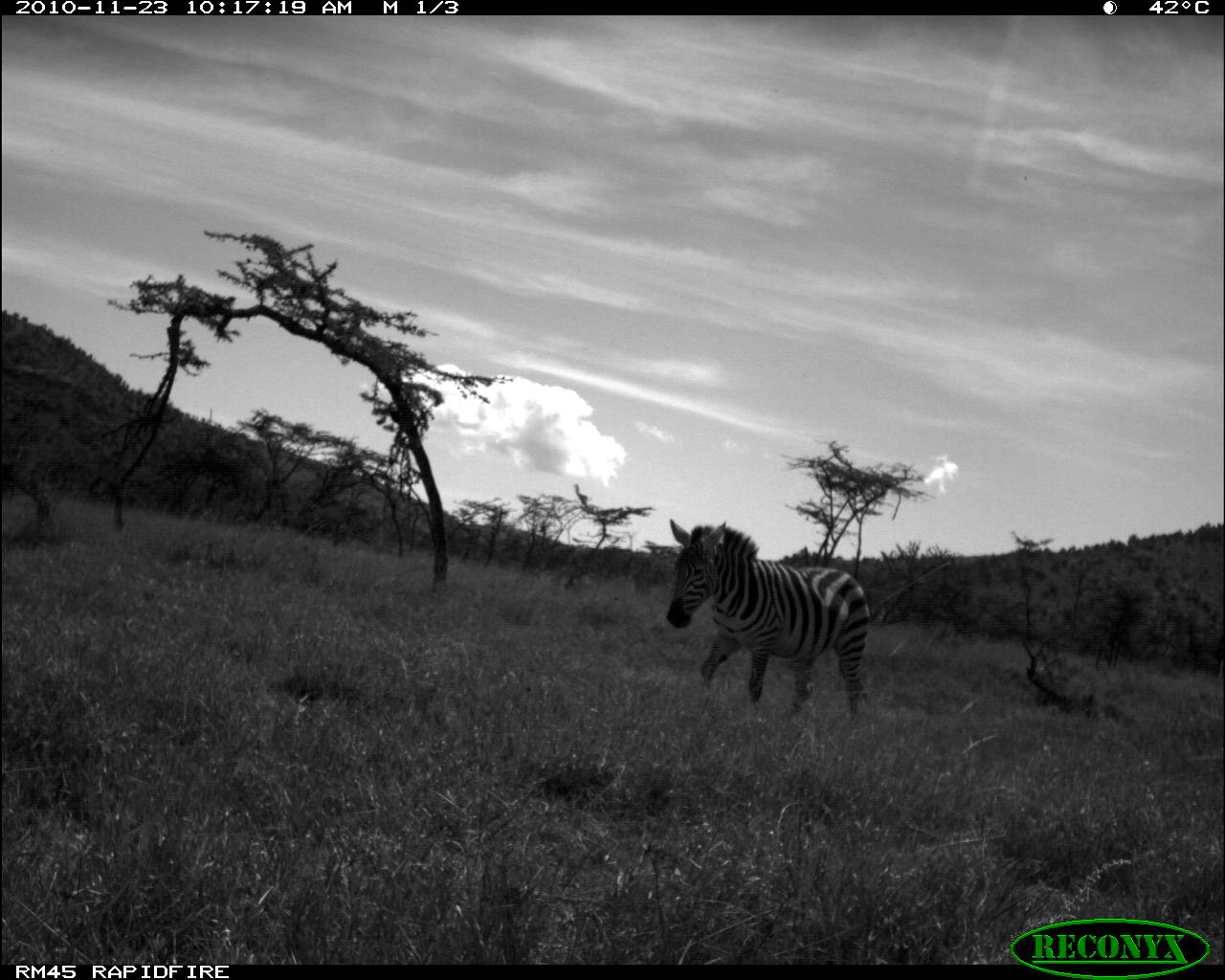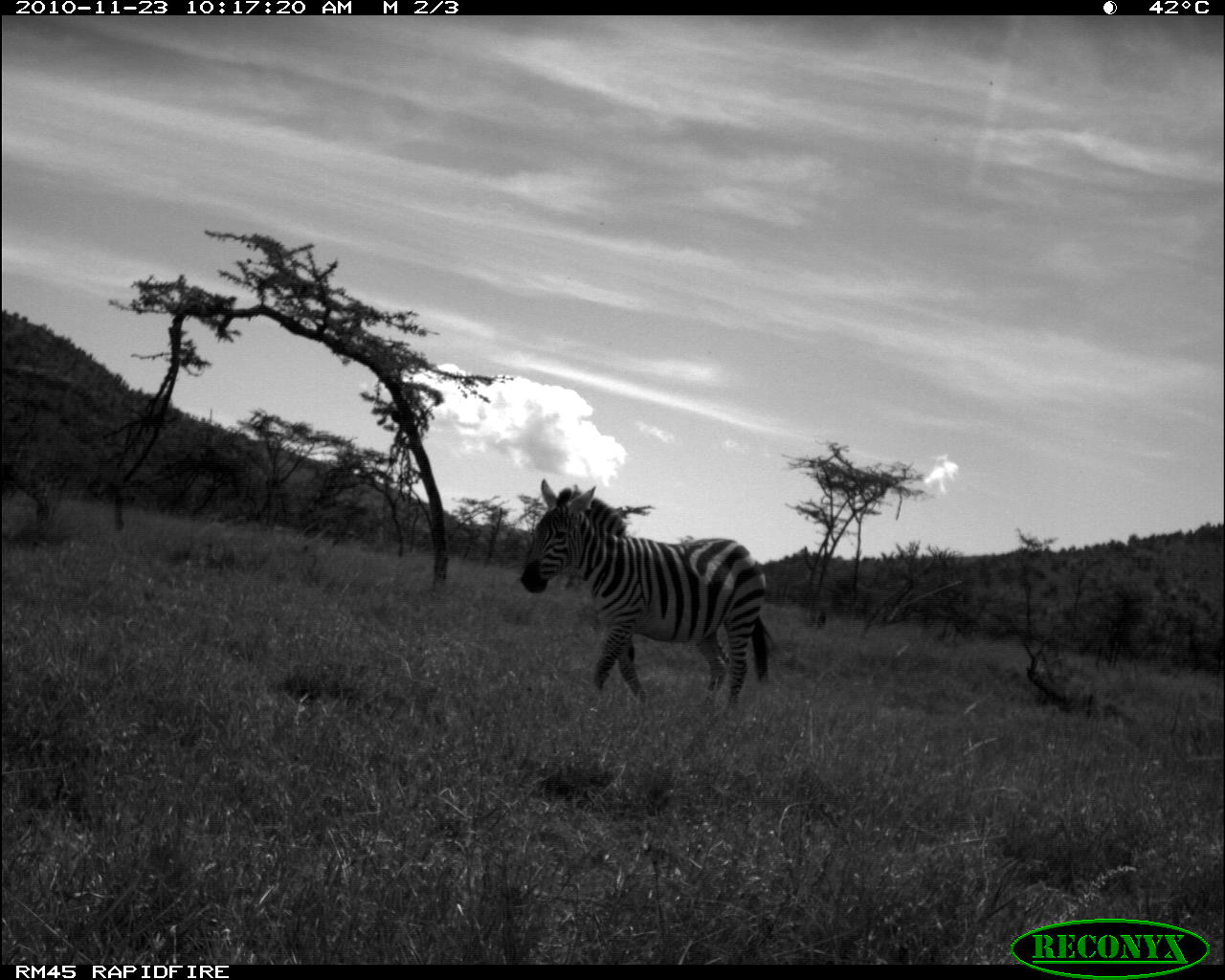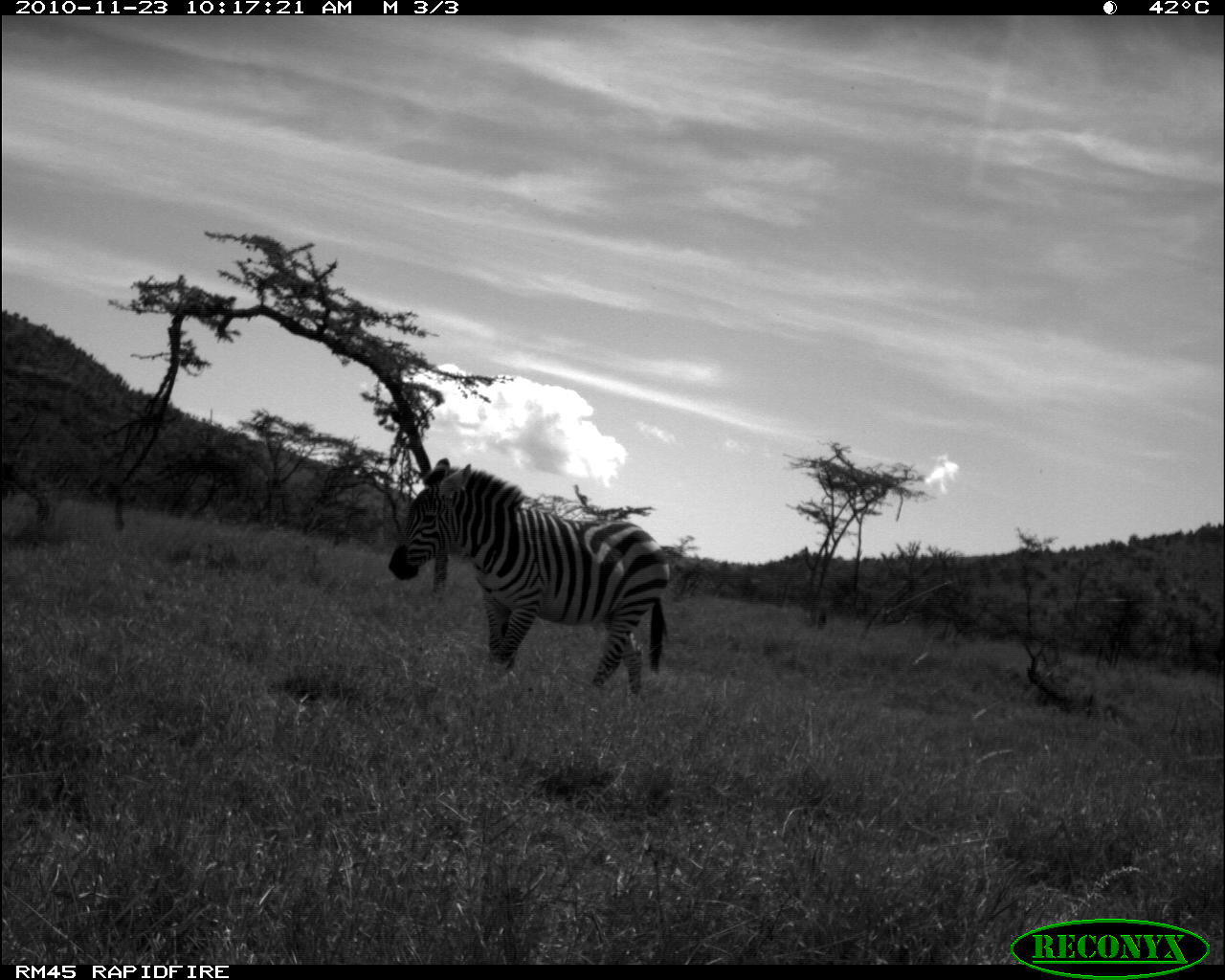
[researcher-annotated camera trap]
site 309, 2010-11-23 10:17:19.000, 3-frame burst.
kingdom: Animalia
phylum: Chordata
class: Mammalia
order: Perissodactyla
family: Equidae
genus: Equus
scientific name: Equus quagga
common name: plains zebra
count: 1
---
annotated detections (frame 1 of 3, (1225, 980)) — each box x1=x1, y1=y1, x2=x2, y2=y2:
equus quagga: x1=665, y1=514, x2=872, y2=716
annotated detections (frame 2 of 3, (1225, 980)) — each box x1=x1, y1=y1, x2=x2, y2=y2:
equus quagga: x1=518, y1=476, x2=778, y2=706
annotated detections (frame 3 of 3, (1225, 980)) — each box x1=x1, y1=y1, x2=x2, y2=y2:
equus quagga: x1=386, y1=456, x2=670, y2=695